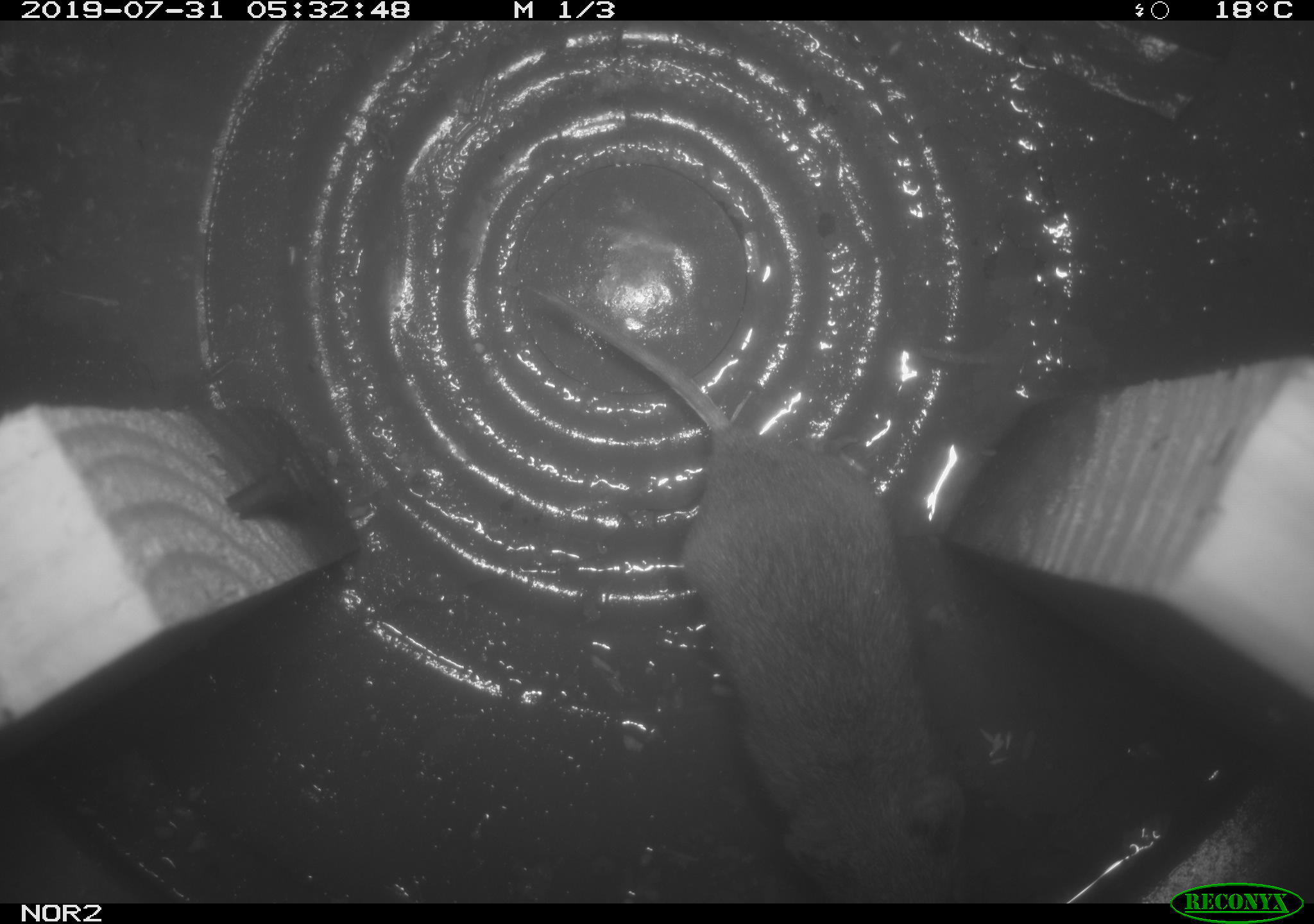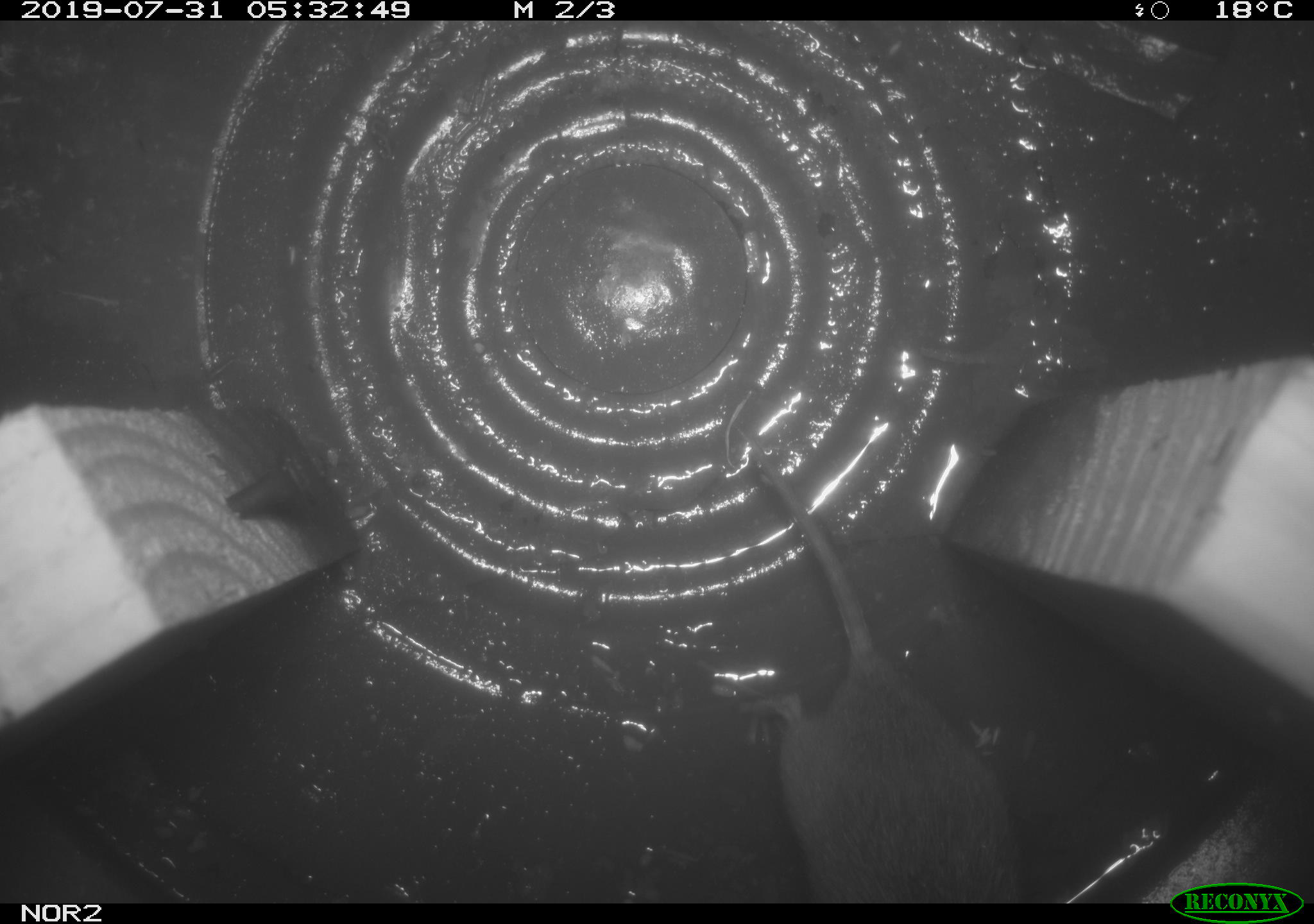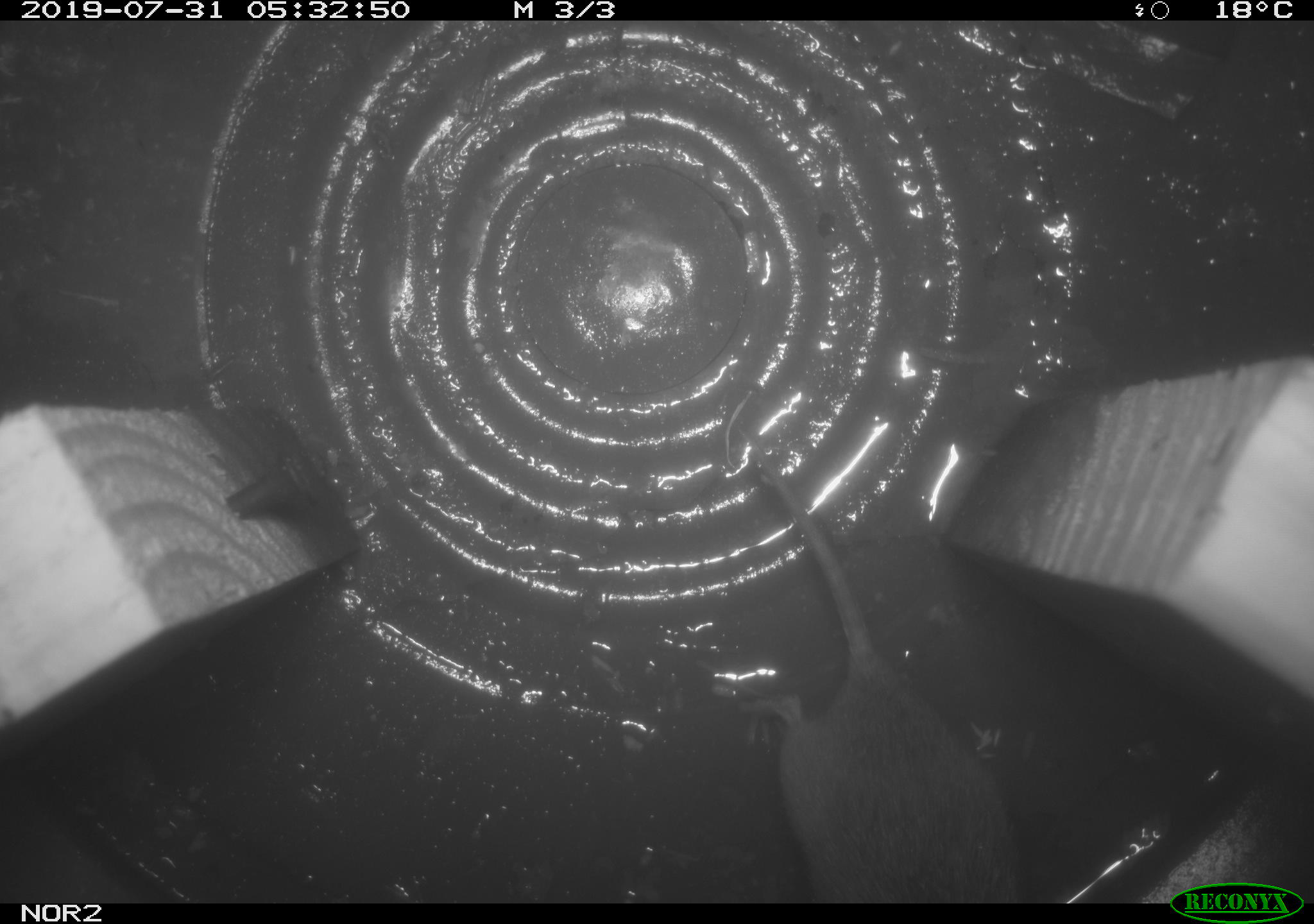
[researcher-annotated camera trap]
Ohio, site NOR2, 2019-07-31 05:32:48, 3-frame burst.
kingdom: Animalia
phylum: Chordata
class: Mammalia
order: Rodentia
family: Cricetidae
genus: Microtus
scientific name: Microtus pennsylvanicus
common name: meadow vole